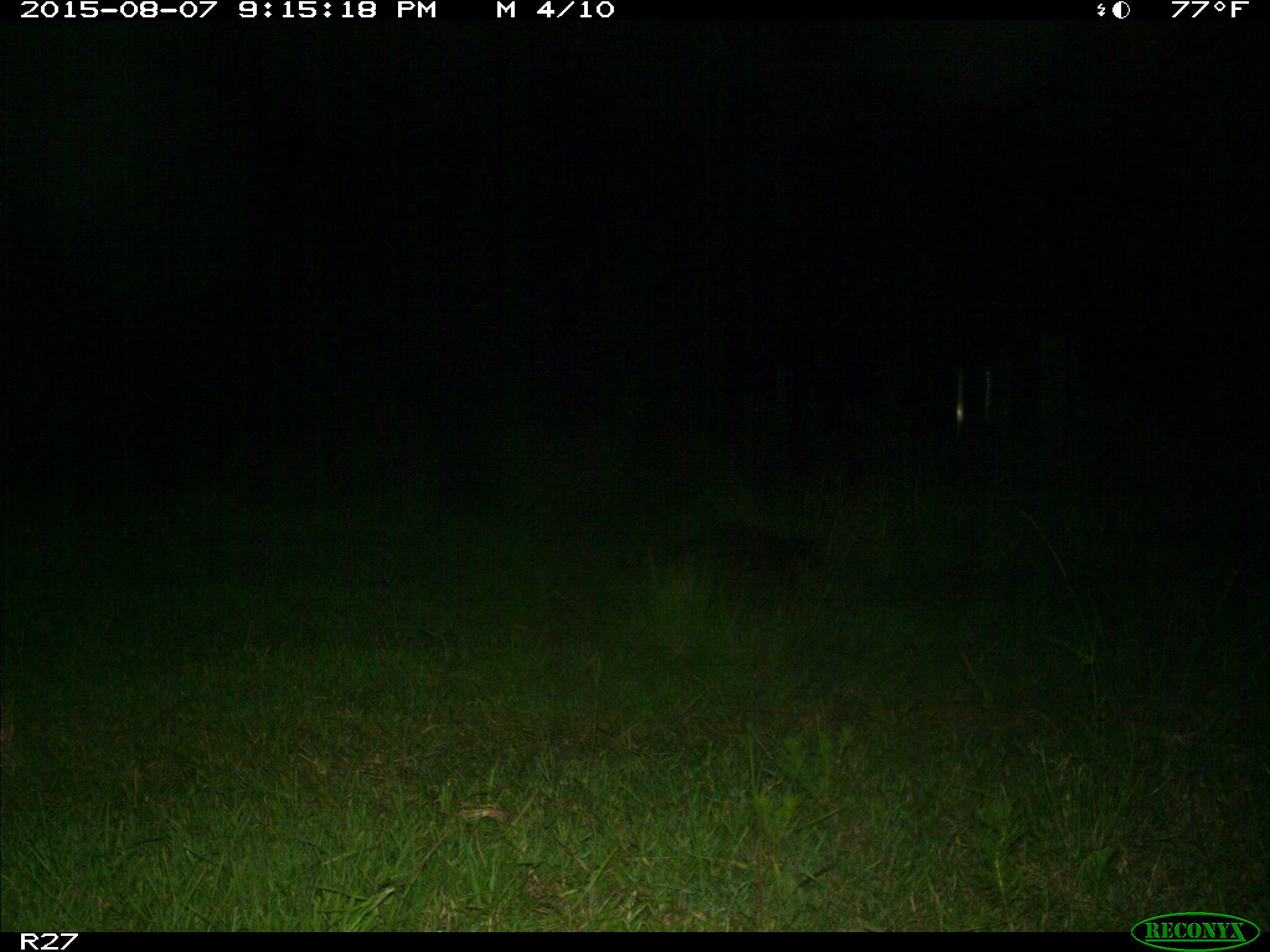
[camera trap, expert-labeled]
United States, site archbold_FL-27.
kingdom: Animalia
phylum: Chordata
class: Mammalia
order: Carnivora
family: Procyonidae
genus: Procyon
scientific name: Procyon lotor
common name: common raccoon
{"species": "Procyon lotor (common raccoon)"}